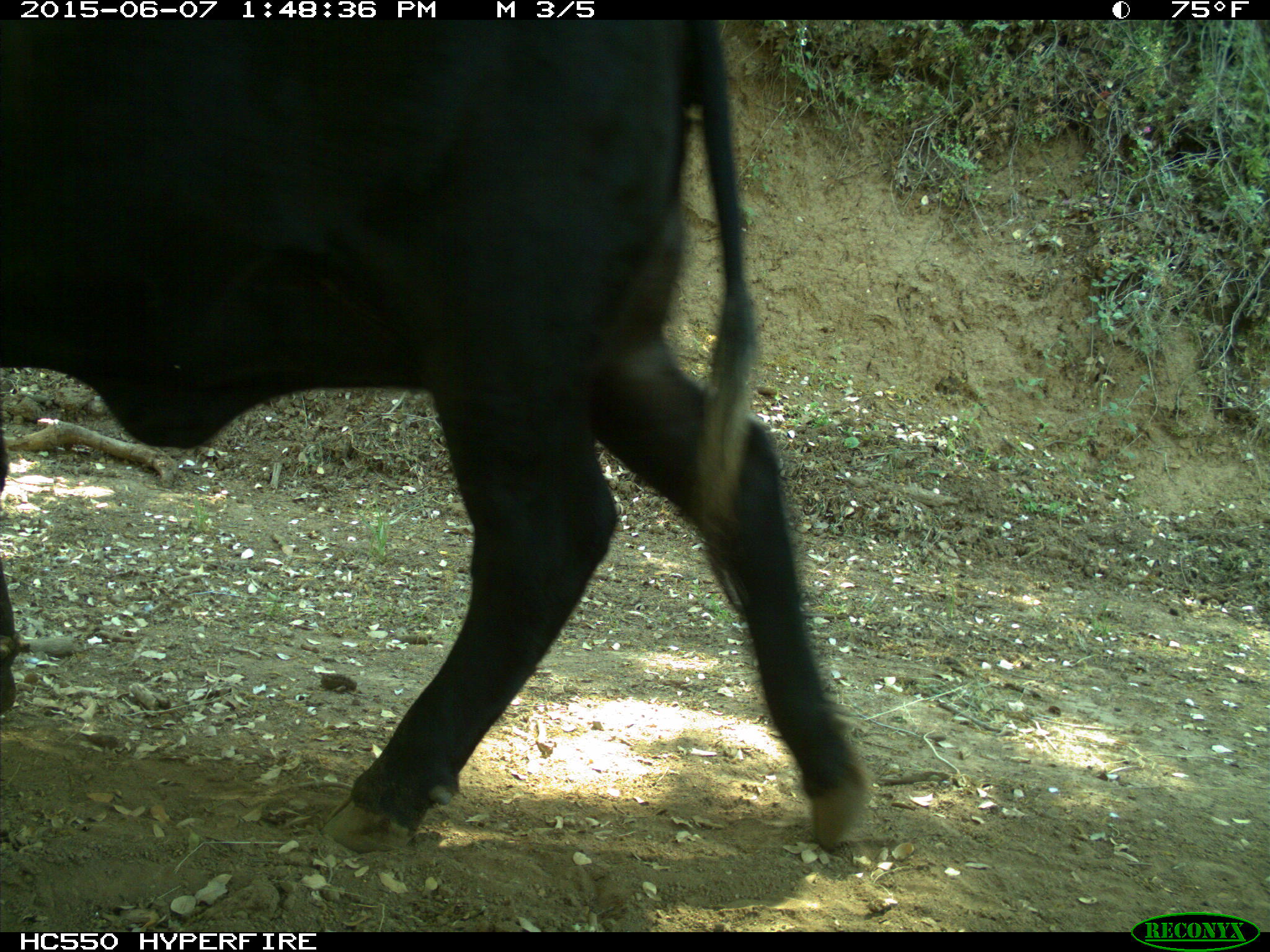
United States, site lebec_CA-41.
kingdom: Animalia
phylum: Chordata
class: Mammalia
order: Artiodactyla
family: Bovidae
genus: Bos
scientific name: Bos taurus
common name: domestic cow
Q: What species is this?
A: Bos taurus (domestic cow).